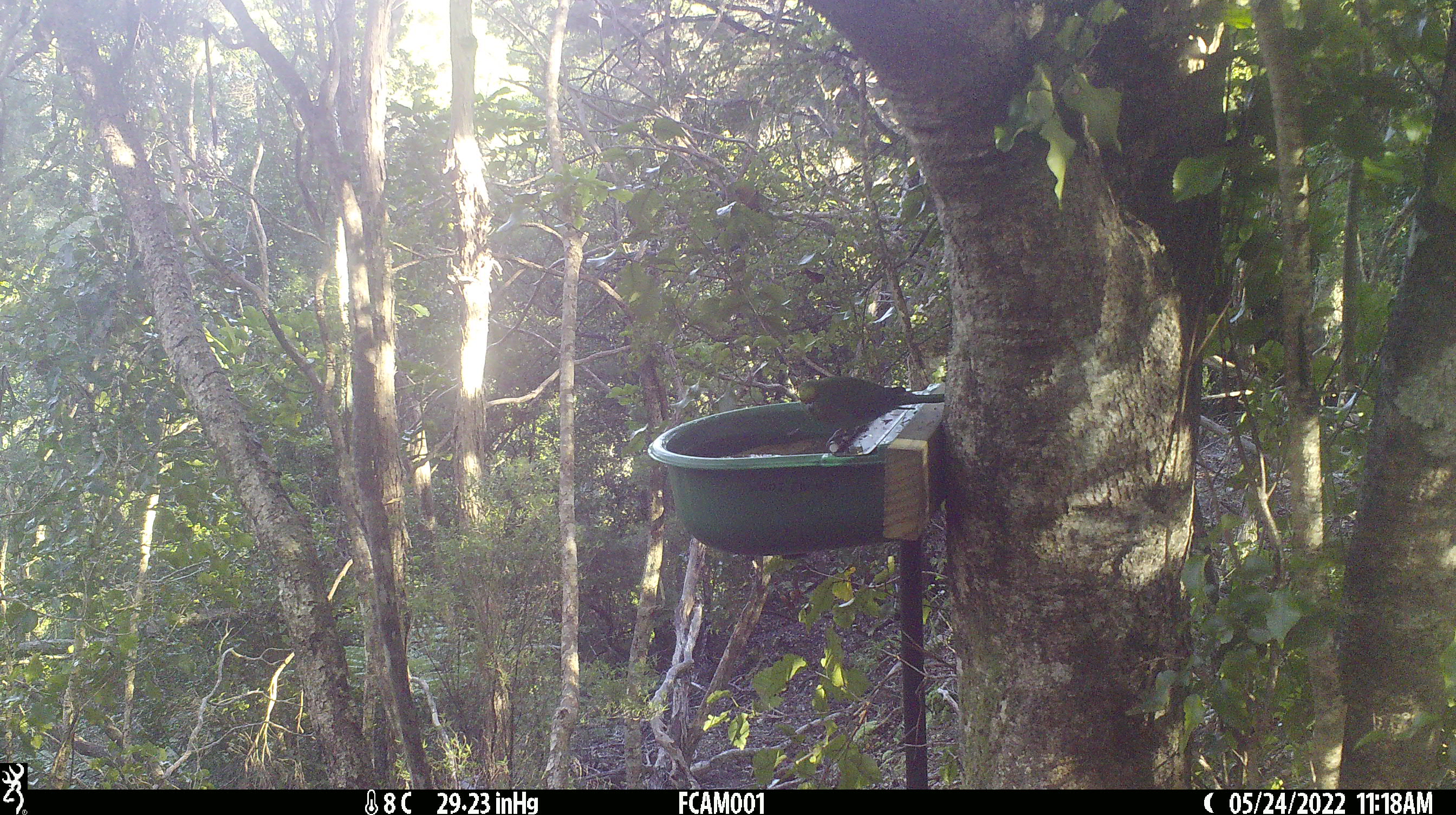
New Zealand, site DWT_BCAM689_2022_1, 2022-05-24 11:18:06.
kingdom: Animalia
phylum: Chordata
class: Aves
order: Psittaciformes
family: Psittaculidae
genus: Cyanoramphus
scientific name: Cyanoramphus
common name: parakeet